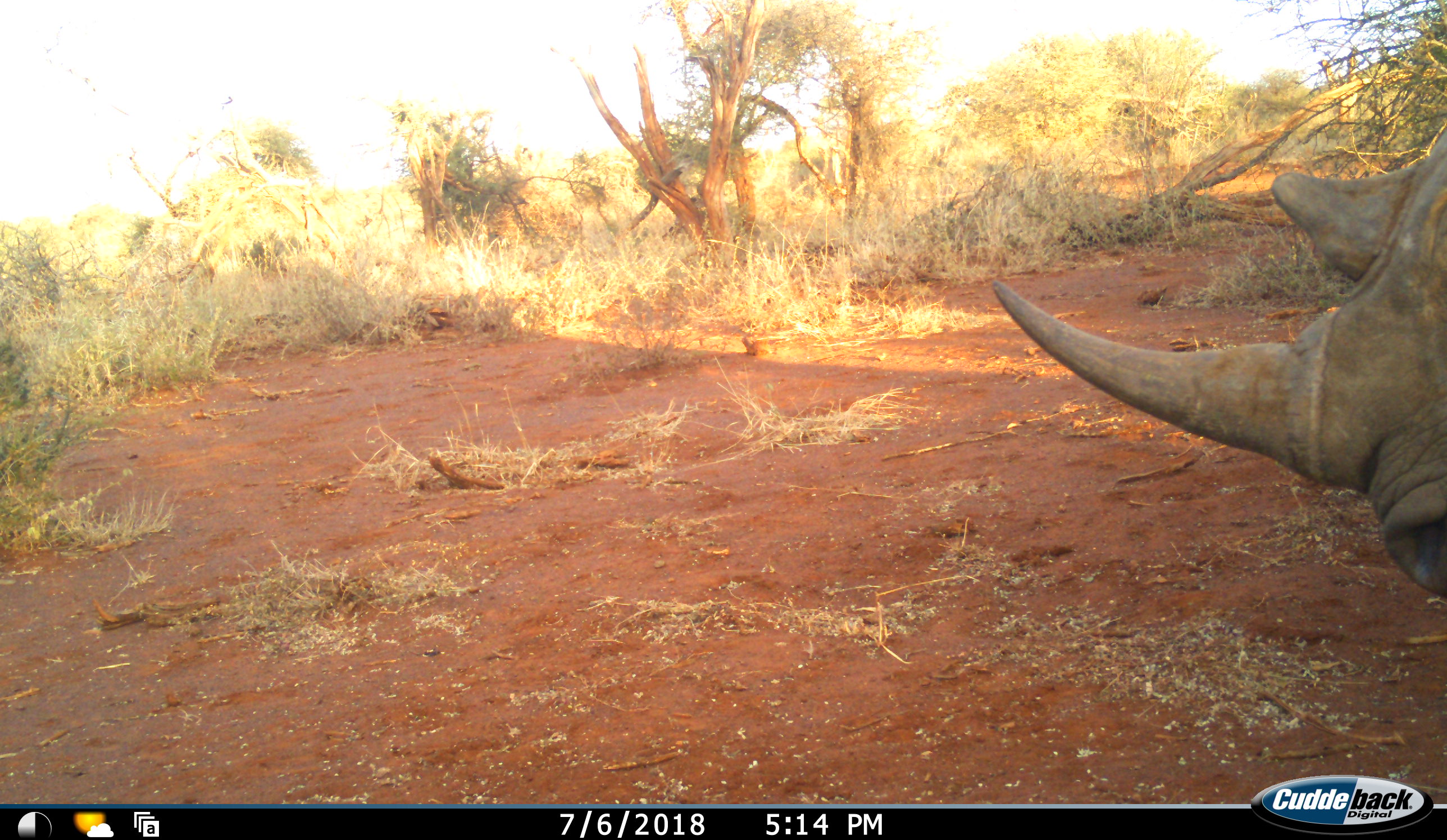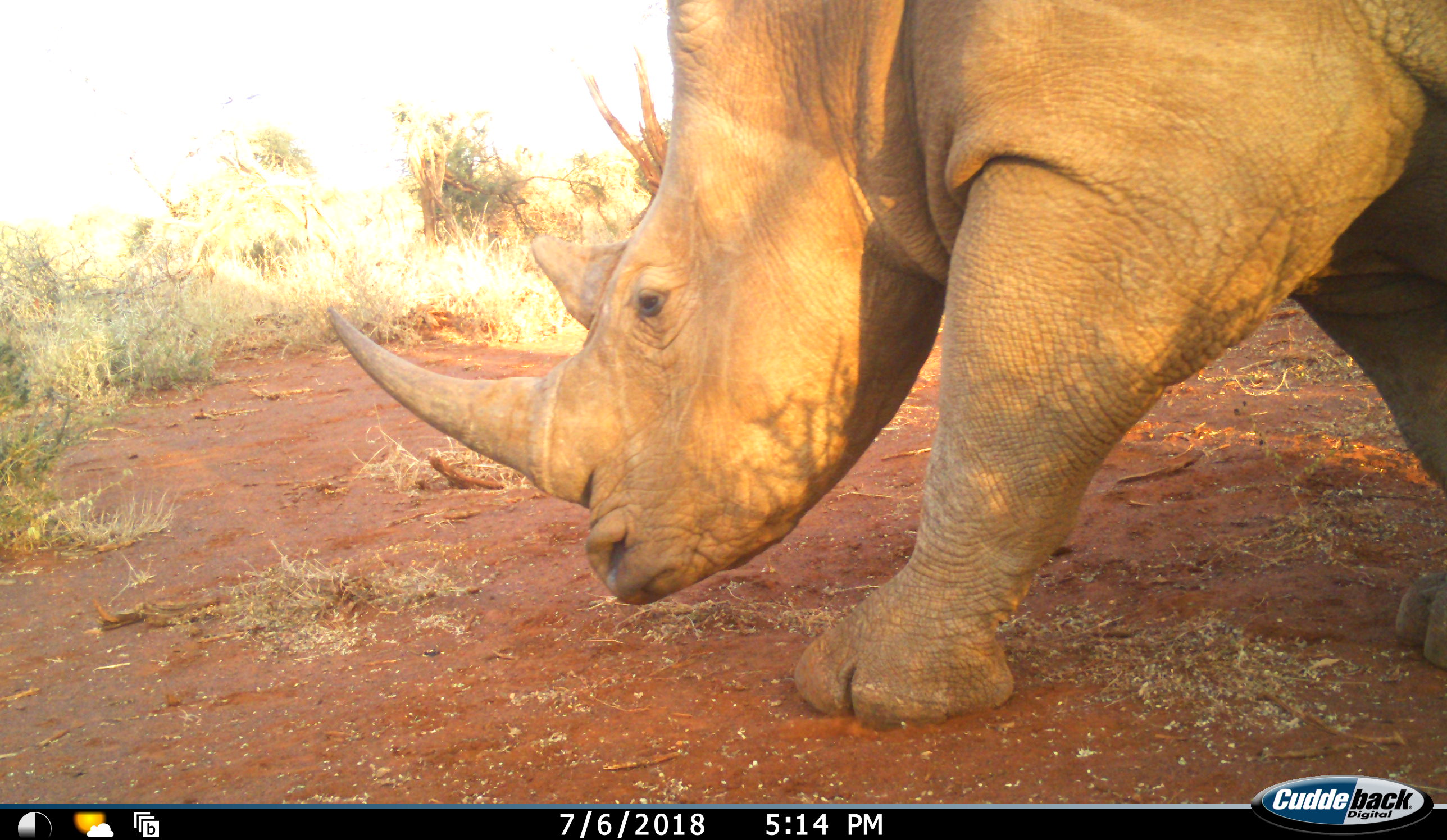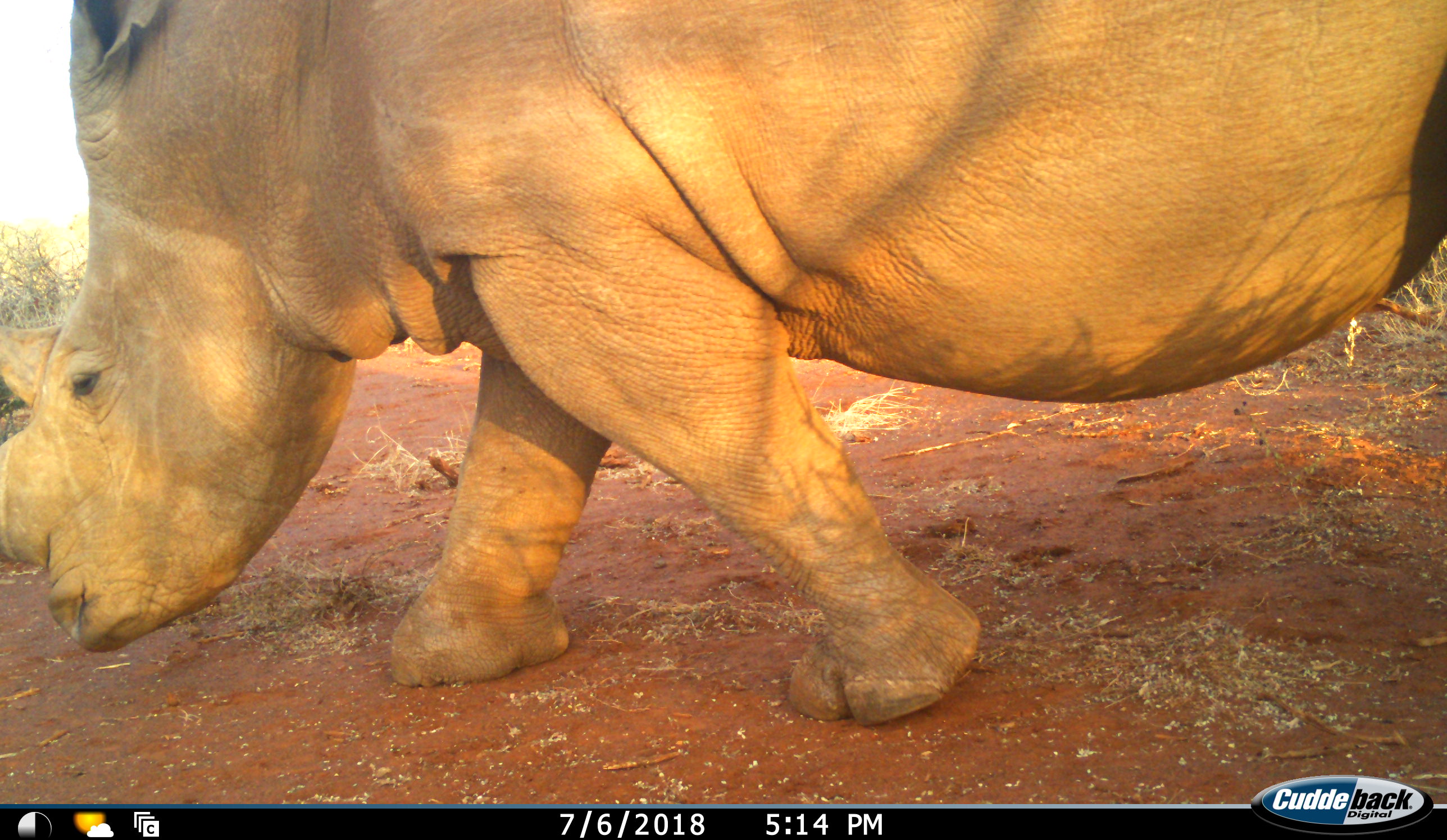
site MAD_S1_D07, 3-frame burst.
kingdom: Animalia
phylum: Chordata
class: Mammalia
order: Perissodactyla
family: Rhinocerotidae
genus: Ceratotherium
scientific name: Ceratotherium simum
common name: white rhinoceros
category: rhinoceroswhite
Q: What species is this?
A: Rhinoceroswhite (white rhinoceros) (Ceratotherium simum).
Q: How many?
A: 1.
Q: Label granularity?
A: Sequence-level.